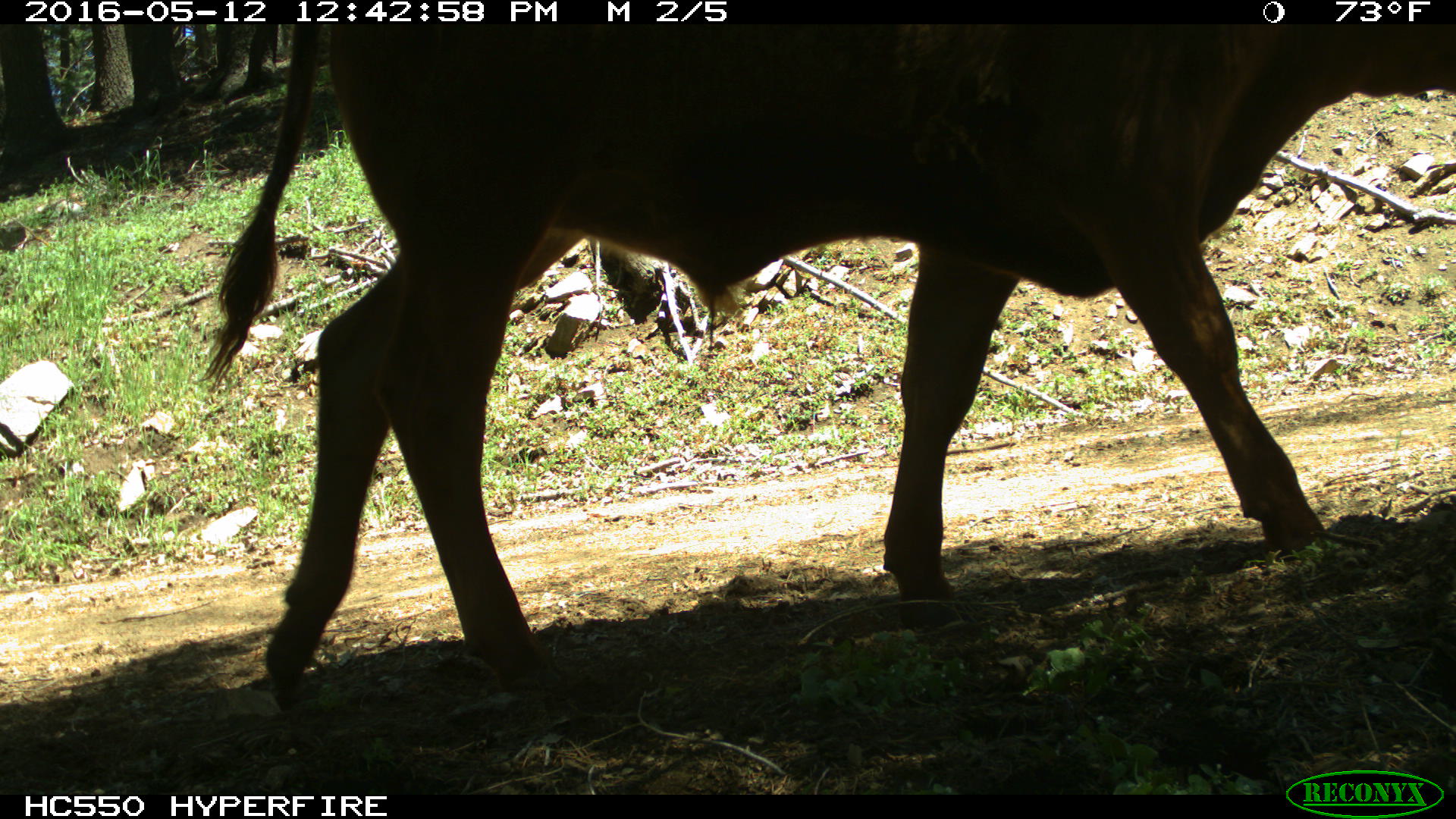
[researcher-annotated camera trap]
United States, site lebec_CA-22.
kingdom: Animalia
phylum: Chordata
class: Mammalia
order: Artiodactyla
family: Bovidae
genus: Bos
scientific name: Bos taurus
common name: domestic cow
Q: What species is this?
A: Bos taurus (domestic cow).